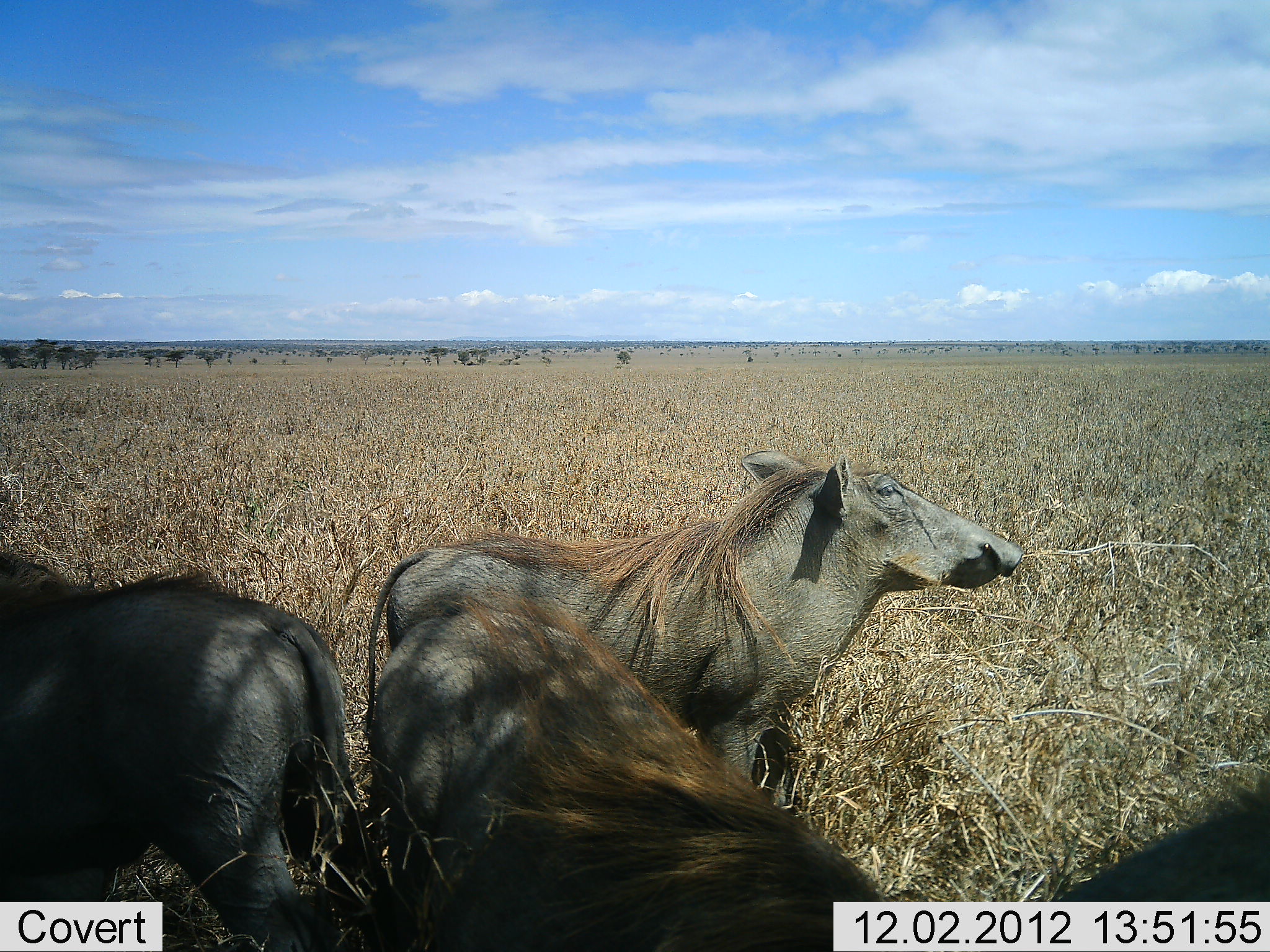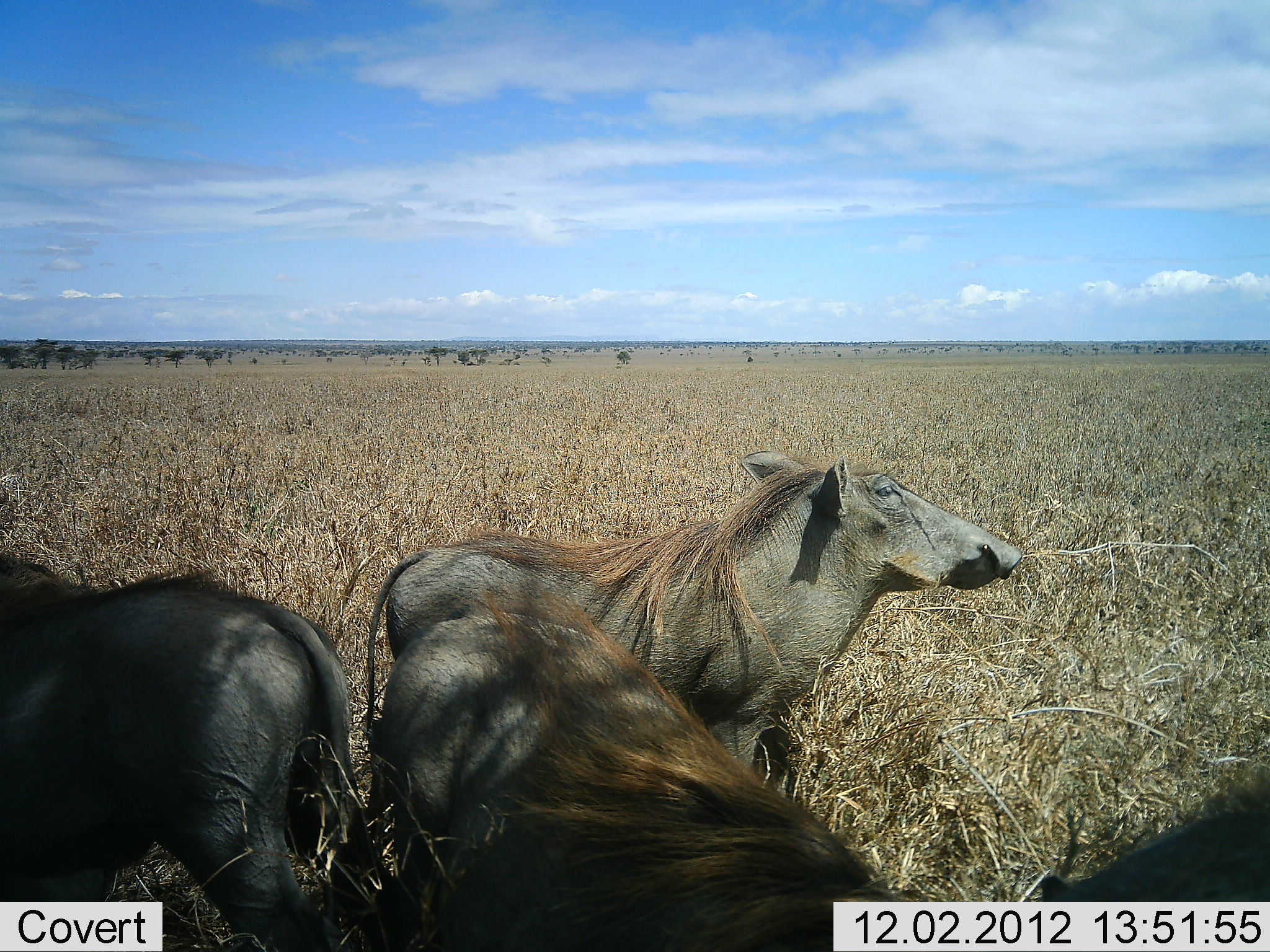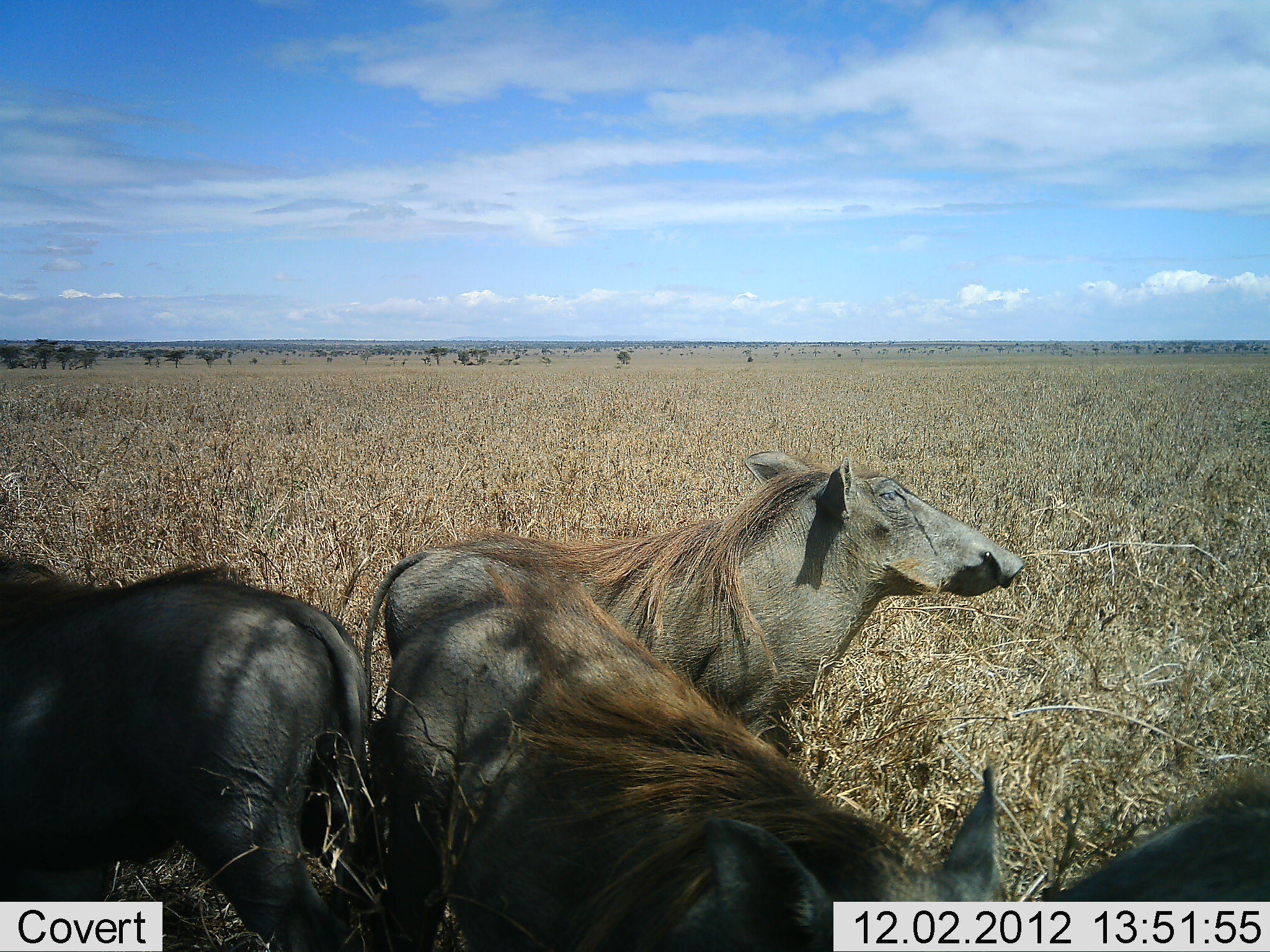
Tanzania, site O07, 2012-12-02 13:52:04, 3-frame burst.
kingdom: Animalia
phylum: Chordata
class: Mammalia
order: Artiodactyla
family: Suidae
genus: Phacochoerus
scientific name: Phacochoerus africanus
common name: warthog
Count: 4.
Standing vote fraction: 100%.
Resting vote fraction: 20%.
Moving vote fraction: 0%.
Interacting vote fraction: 0%.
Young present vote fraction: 0%.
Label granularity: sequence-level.